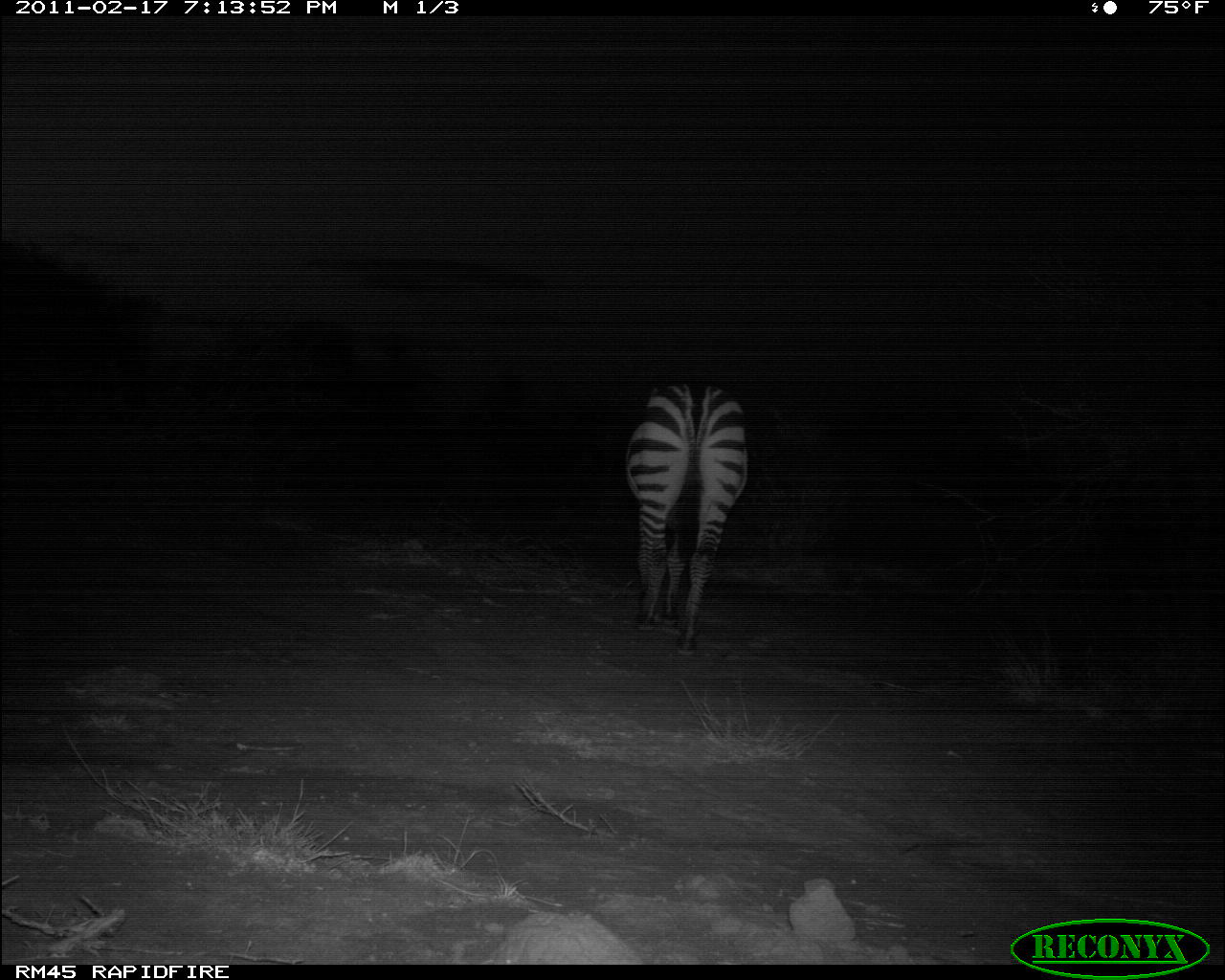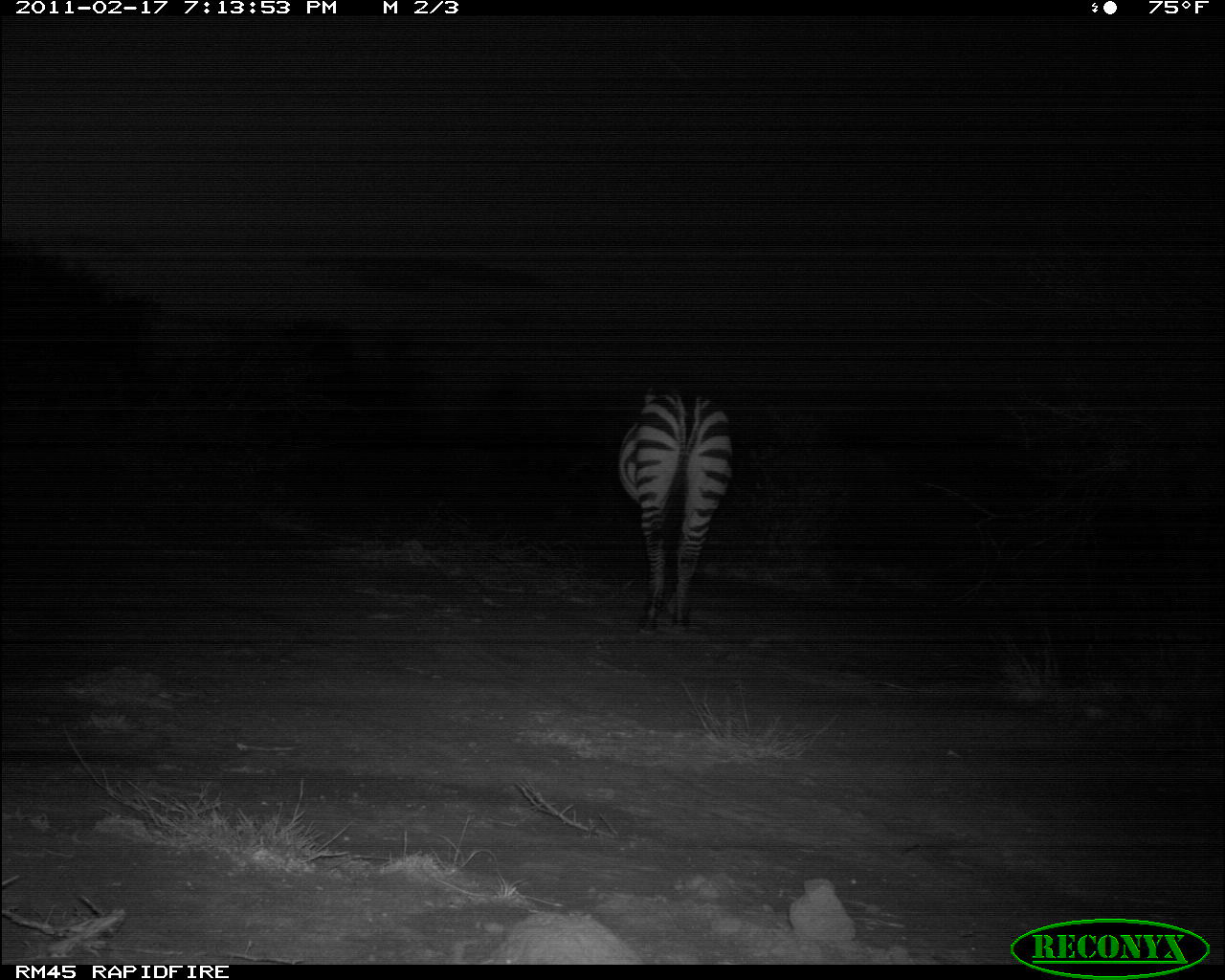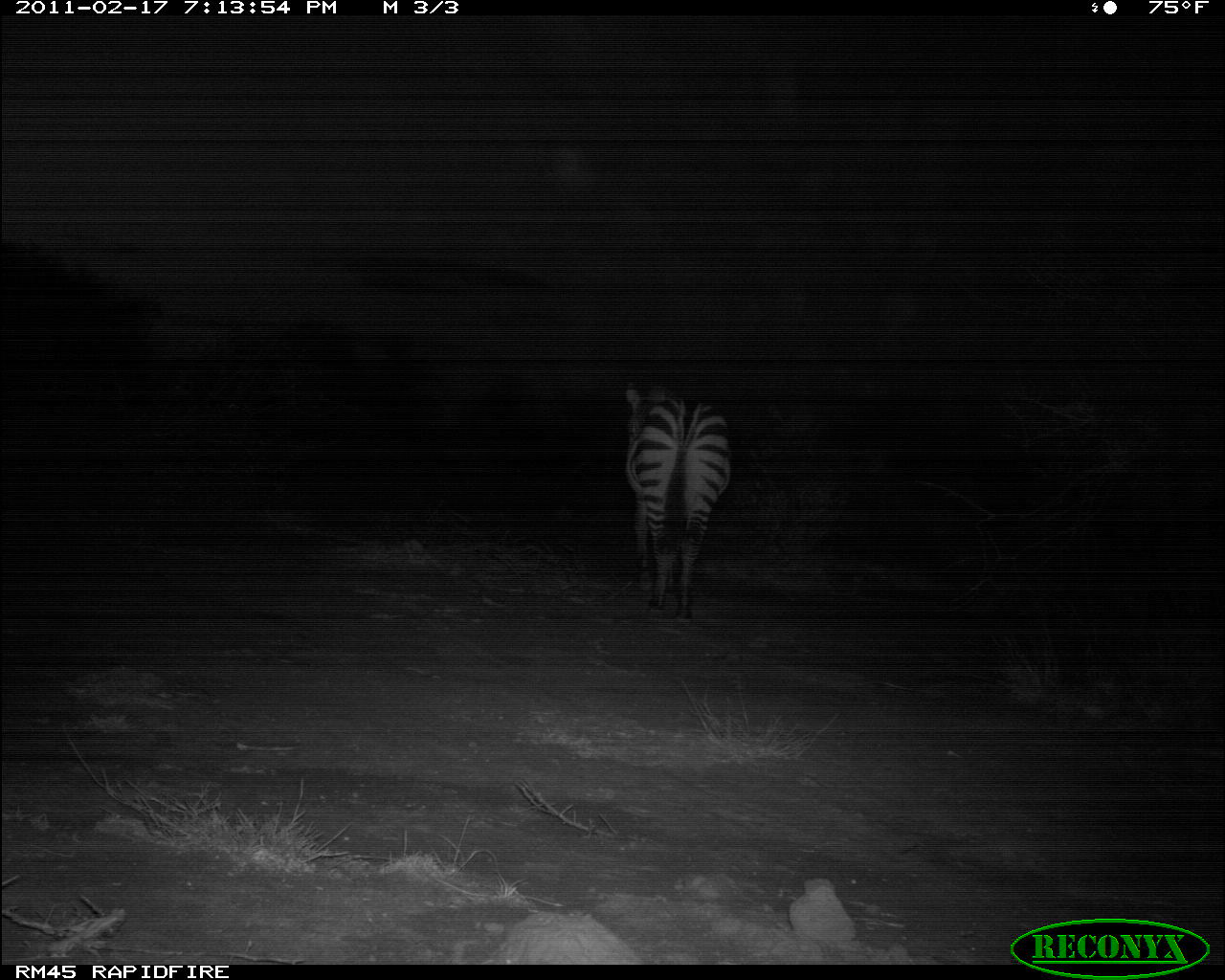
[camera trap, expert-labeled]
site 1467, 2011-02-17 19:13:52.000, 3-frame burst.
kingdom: Animalia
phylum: Chordata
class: Mammalia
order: Perissodactyla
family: Equidae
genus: Equus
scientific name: Equus quagga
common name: plains zebra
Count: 1.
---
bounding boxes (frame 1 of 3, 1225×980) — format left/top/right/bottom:
equus quagga: 622/380/749/655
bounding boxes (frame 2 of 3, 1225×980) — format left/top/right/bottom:
equus quagga: 616/381/733/635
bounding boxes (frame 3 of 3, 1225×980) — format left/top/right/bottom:
equus quagga: 623/380/732/627